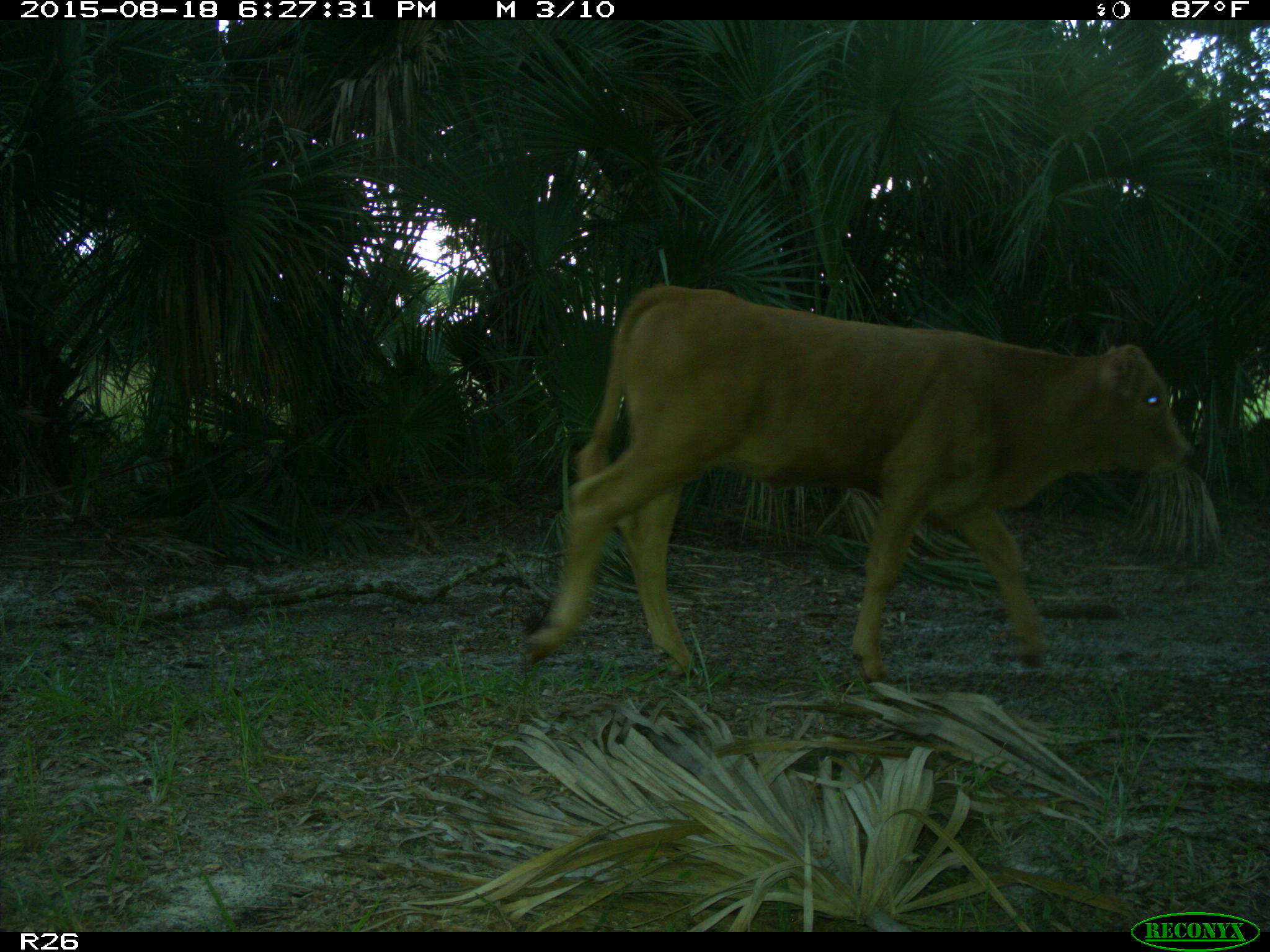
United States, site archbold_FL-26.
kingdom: Animalia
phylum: Chordata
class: Mammalia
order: Artiodactyla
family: Bovidae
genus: Bos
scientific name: Bos taurus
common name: domestic cow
Bos taurus (domestic cow).